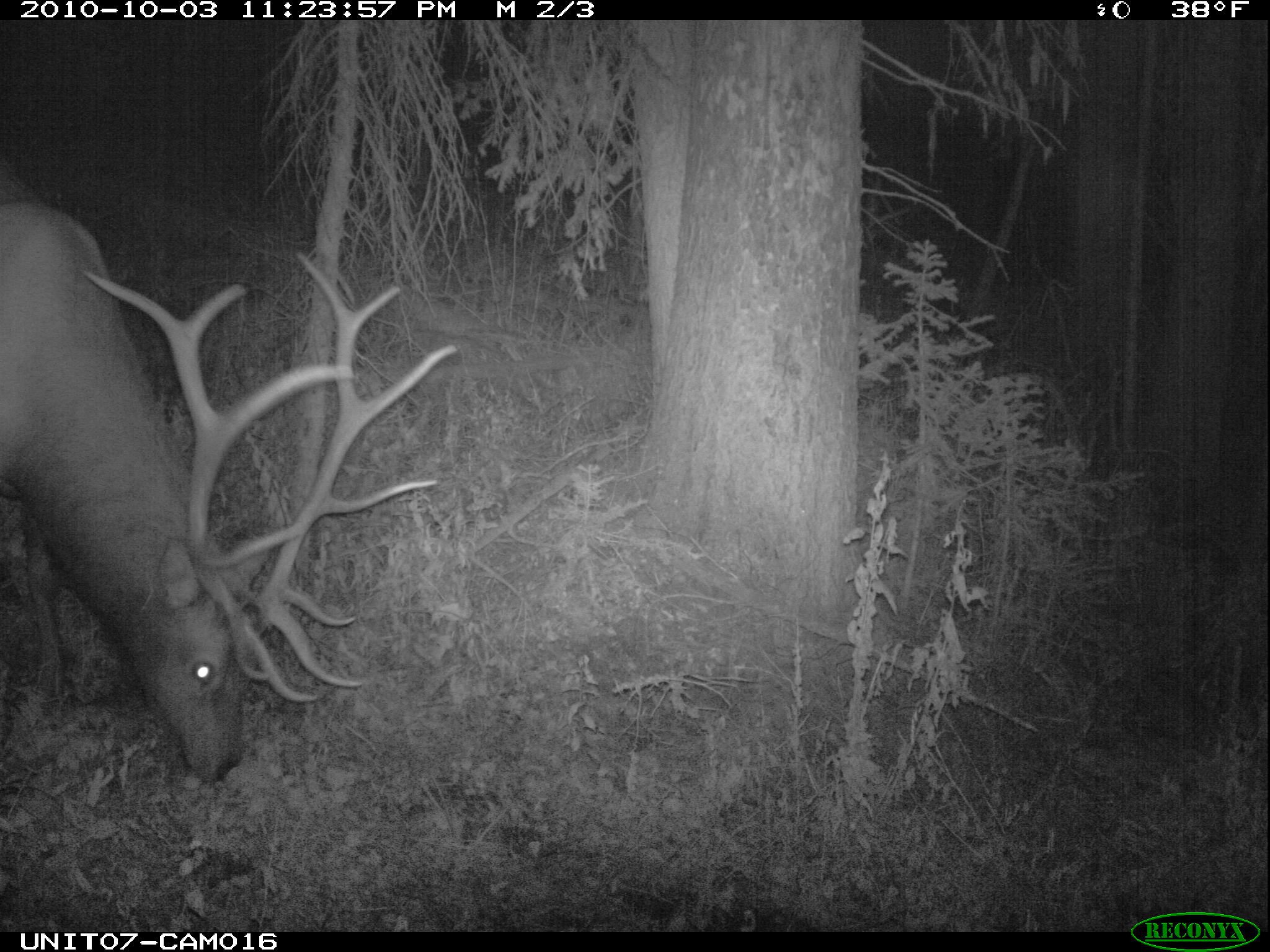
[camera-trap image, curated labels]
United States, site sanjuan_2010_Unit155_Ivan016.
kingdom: Animalia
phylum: Chordata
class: Mammalia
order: Artiodactyla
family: Cervidae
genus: Cervus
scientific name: Cervus elaphus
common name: red deer